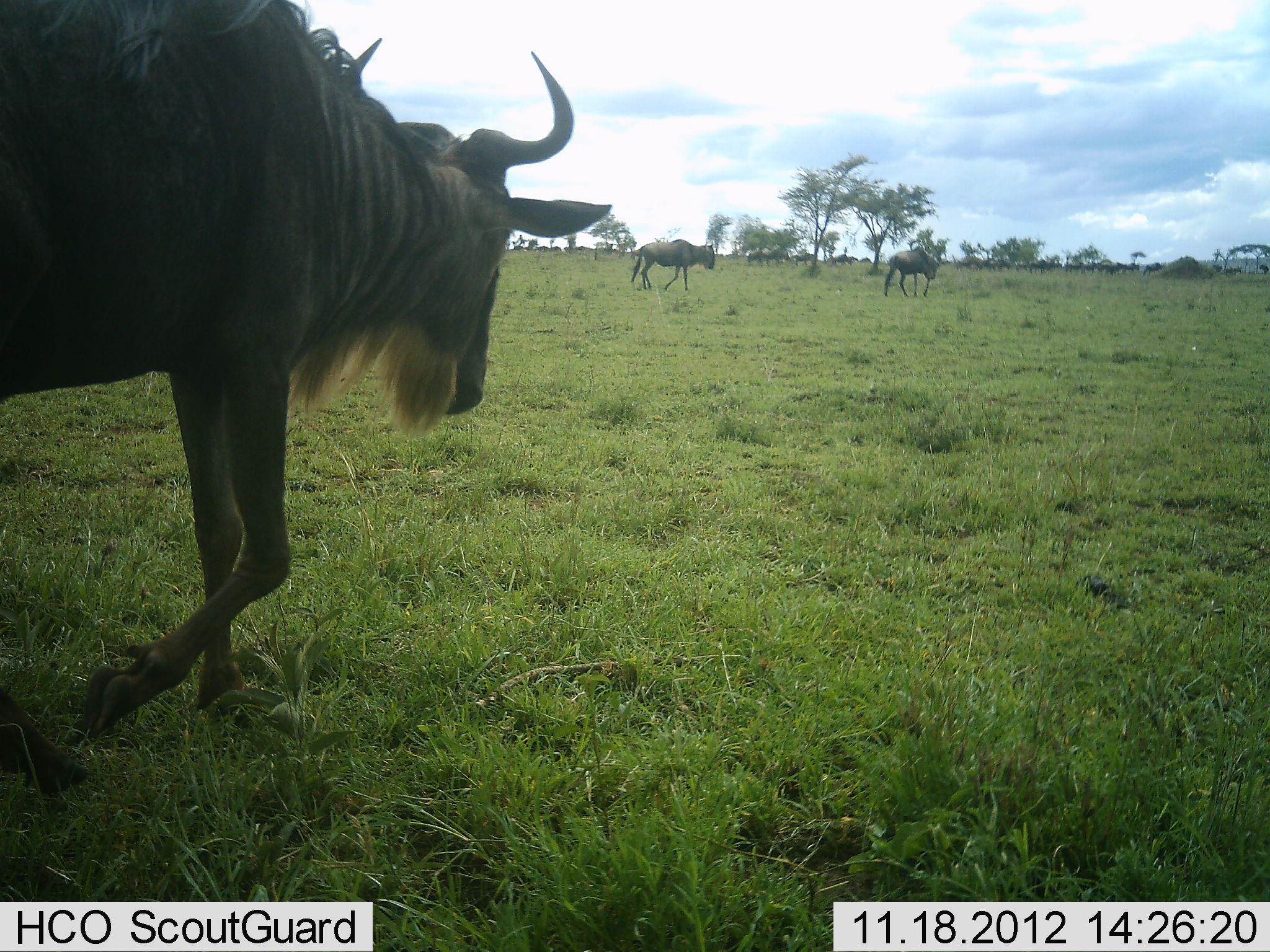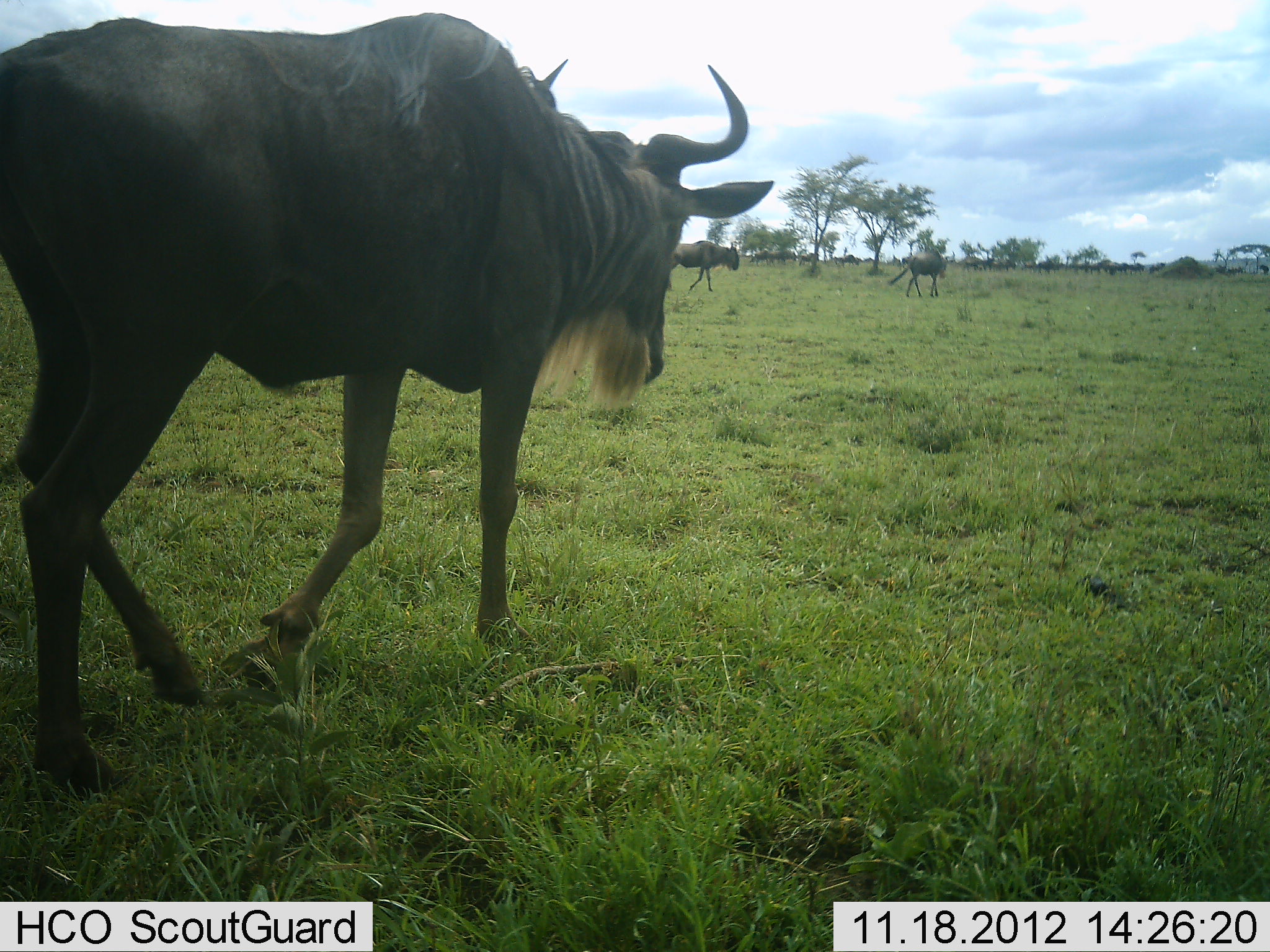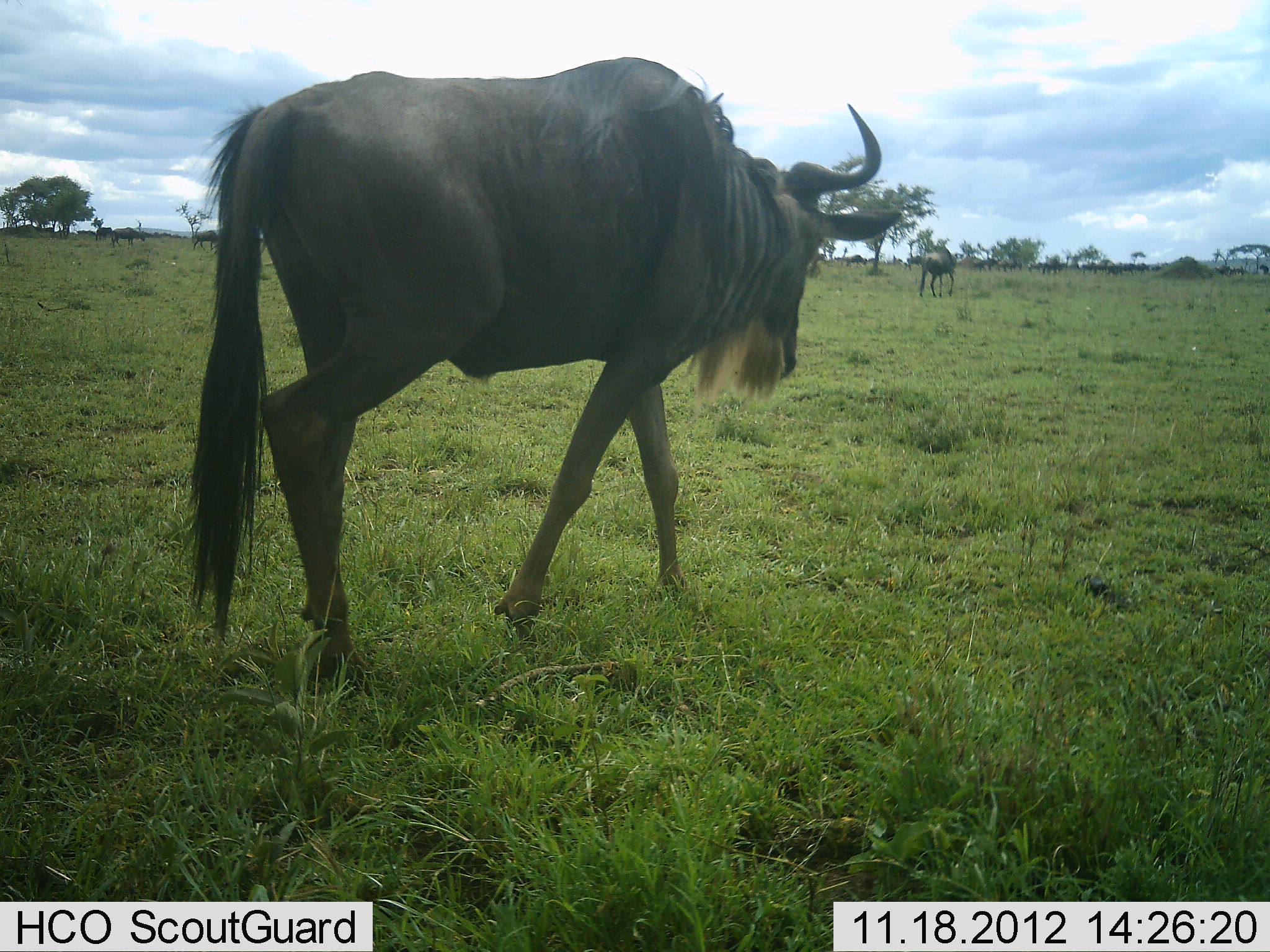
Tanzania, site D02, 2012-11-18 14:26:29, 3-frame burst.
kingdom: Animalia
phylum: Chordata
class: Mammalia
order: Artiodactyla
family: Bovidae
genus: Connochaetes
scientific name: Connochaetes taurinus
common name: blue wildebeest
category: wildebeest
Wildebeest (blue wildebeest) (Connochaetes taurinus), count 11-50. Behavior (volunteer vote fractions): standing 10%, resting 0%, moving 100%, interacting 0%. Young present (vote fraction): 0%. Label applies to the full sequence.